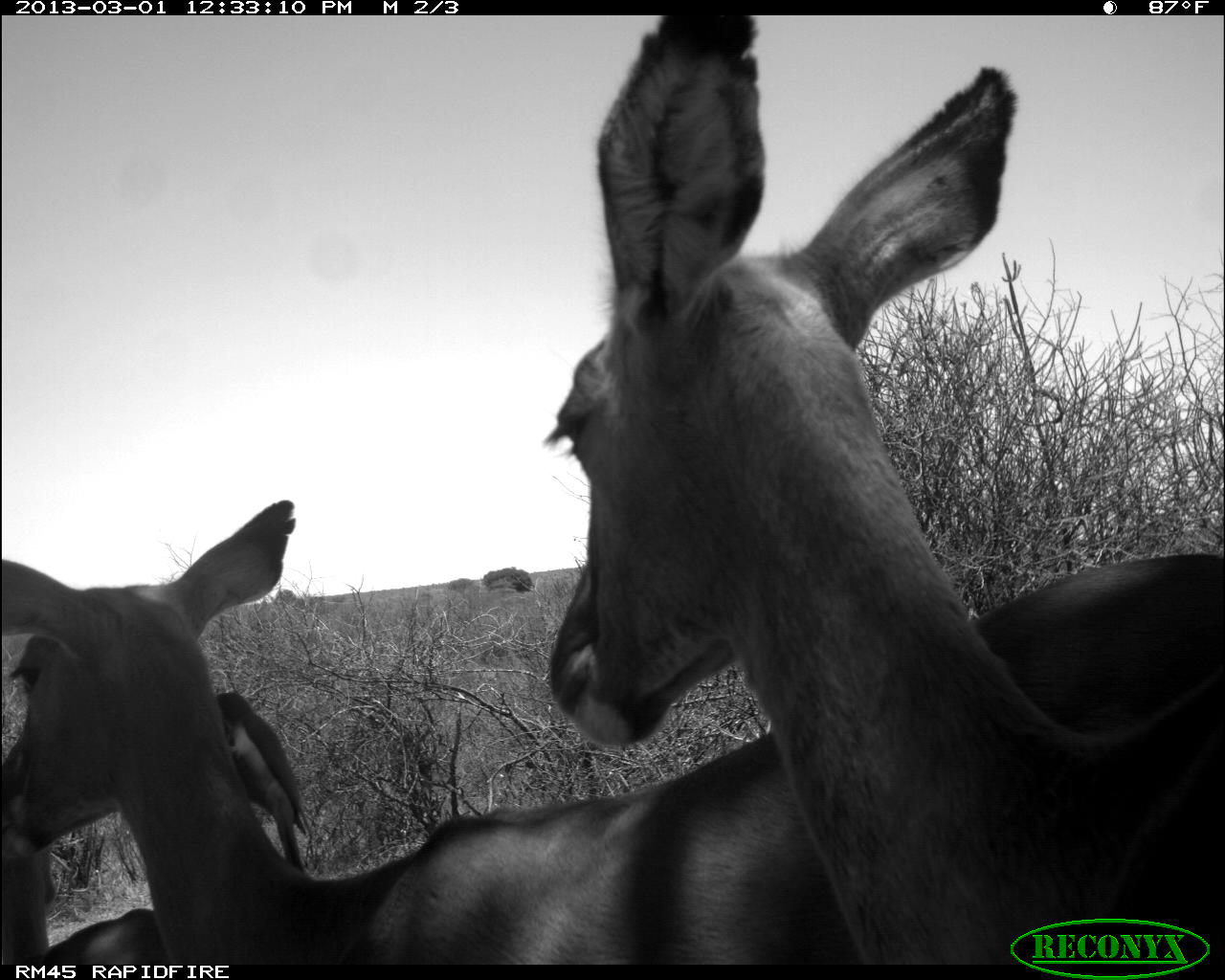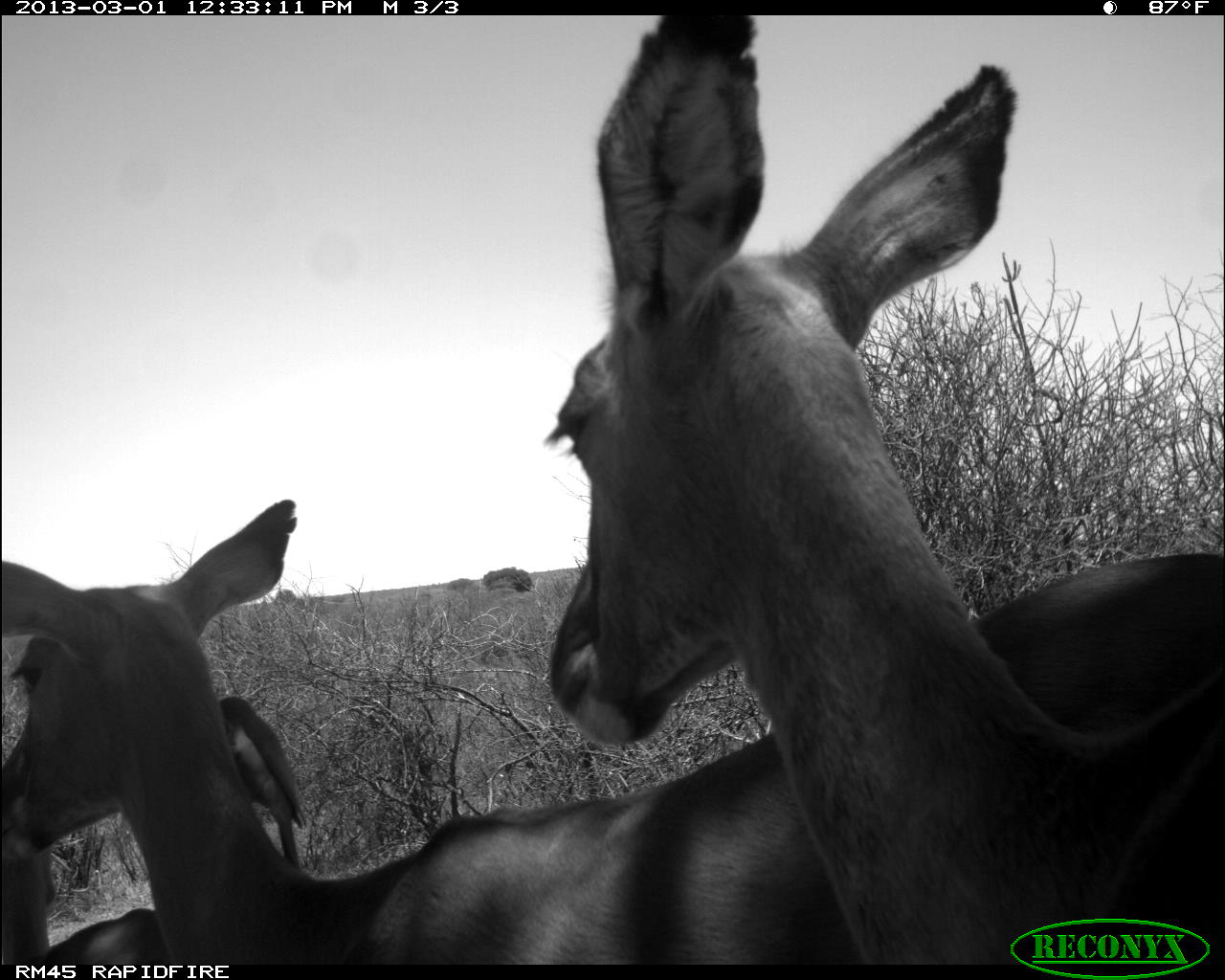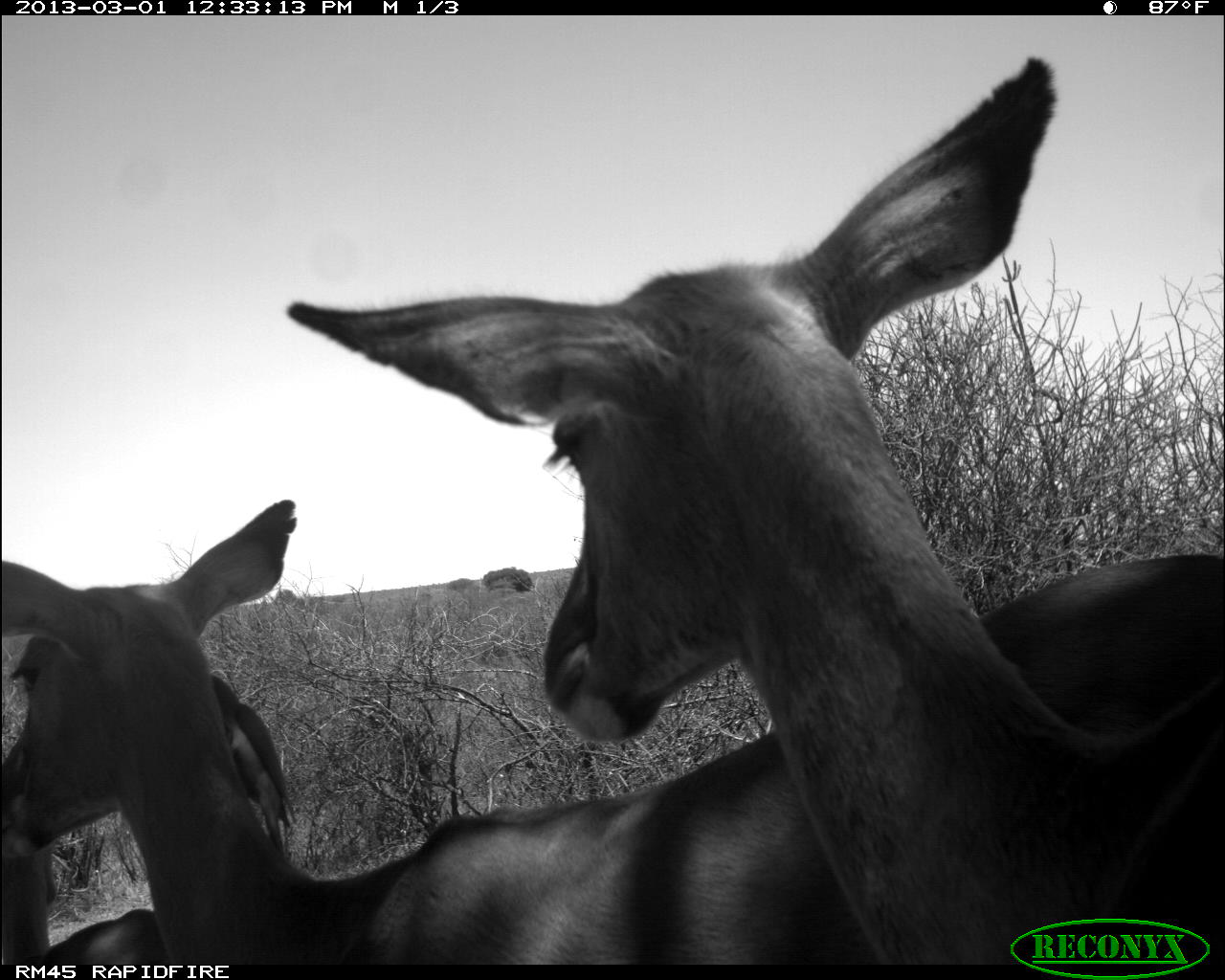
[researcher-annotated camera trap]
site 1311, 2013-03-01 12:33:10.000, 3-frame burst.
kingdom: Animalia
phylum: Chordata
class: Mammalia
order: Artiodactyla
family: Bovidae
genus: Aepyceros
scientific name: Aepyceros melampus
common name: impala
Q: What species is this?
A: Aepyceros melampus (impala).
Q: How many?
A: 3.